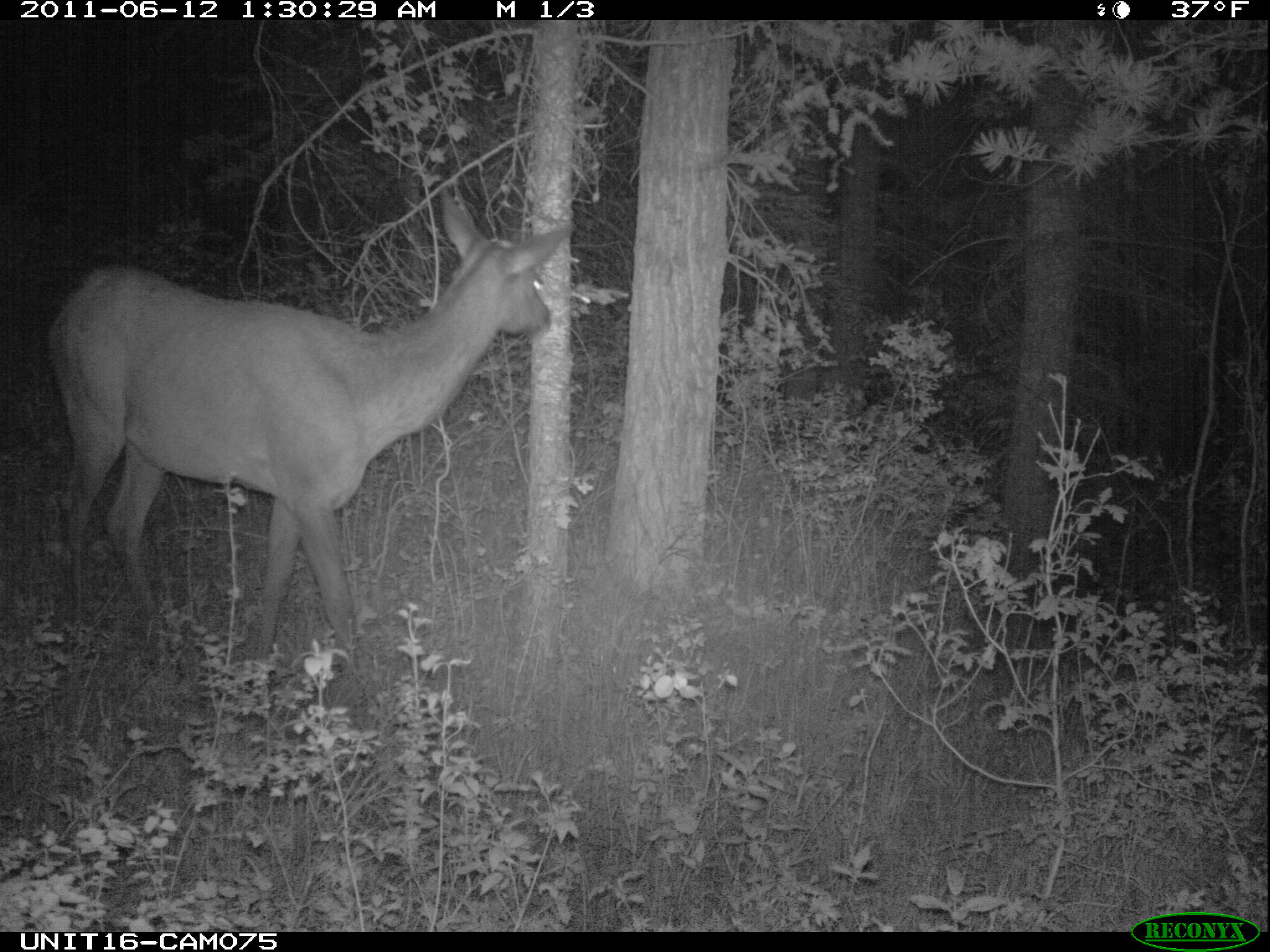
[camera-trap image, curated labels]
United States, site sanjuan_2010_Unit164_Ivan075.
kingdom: Animalia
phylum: Chordata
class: Mammalia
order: Artiodactyla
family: Cervidae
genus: Cervus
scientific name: Cervus elaphus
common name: red deer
Cervus elaphus (red deer).